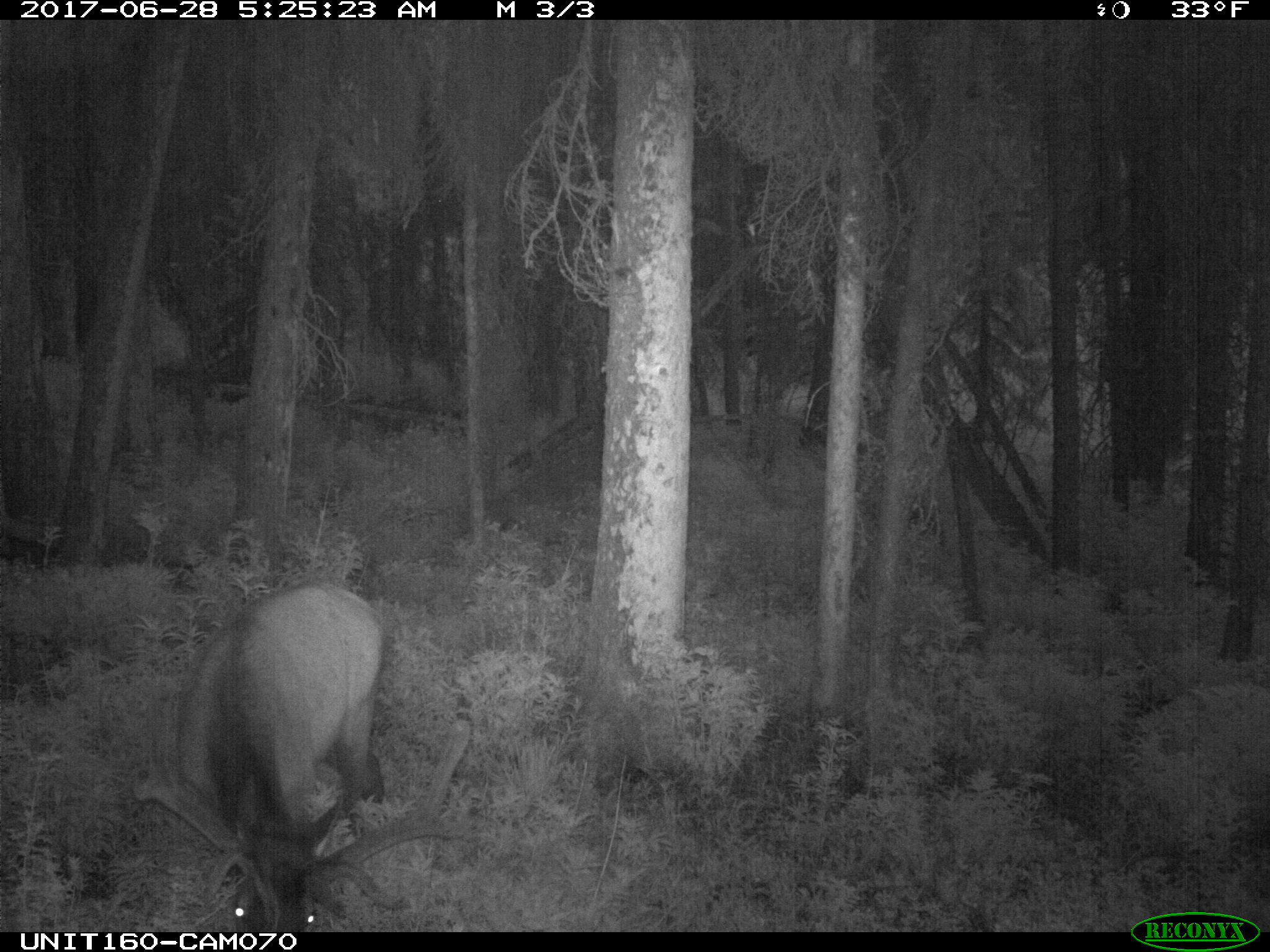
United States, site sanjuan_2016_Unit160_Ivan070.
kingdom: Animalia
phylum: Chordata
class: Mammalia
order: Artiodactyla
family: Cervidae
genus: Cervus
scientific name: Cervus elaphus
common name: red deer